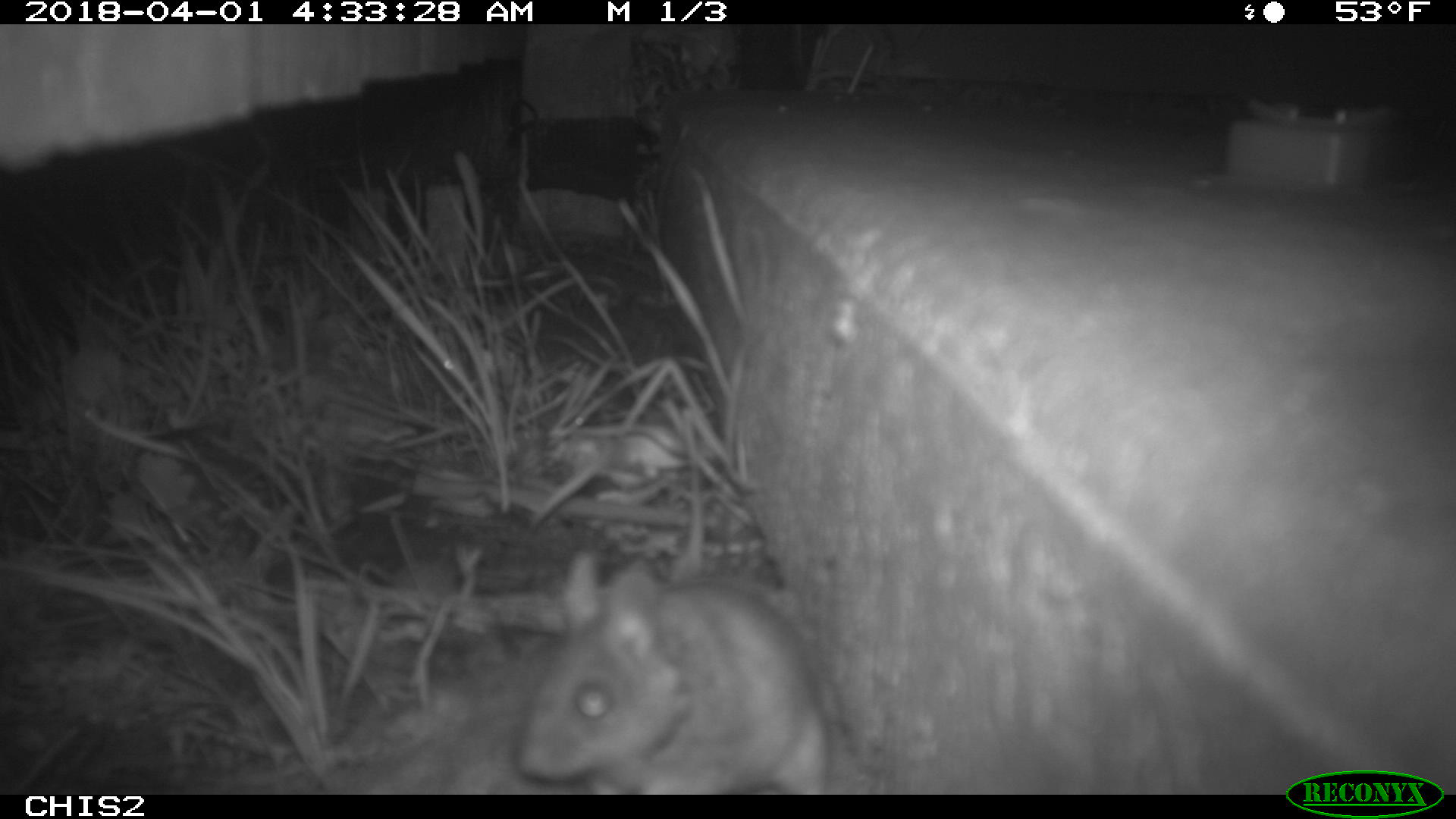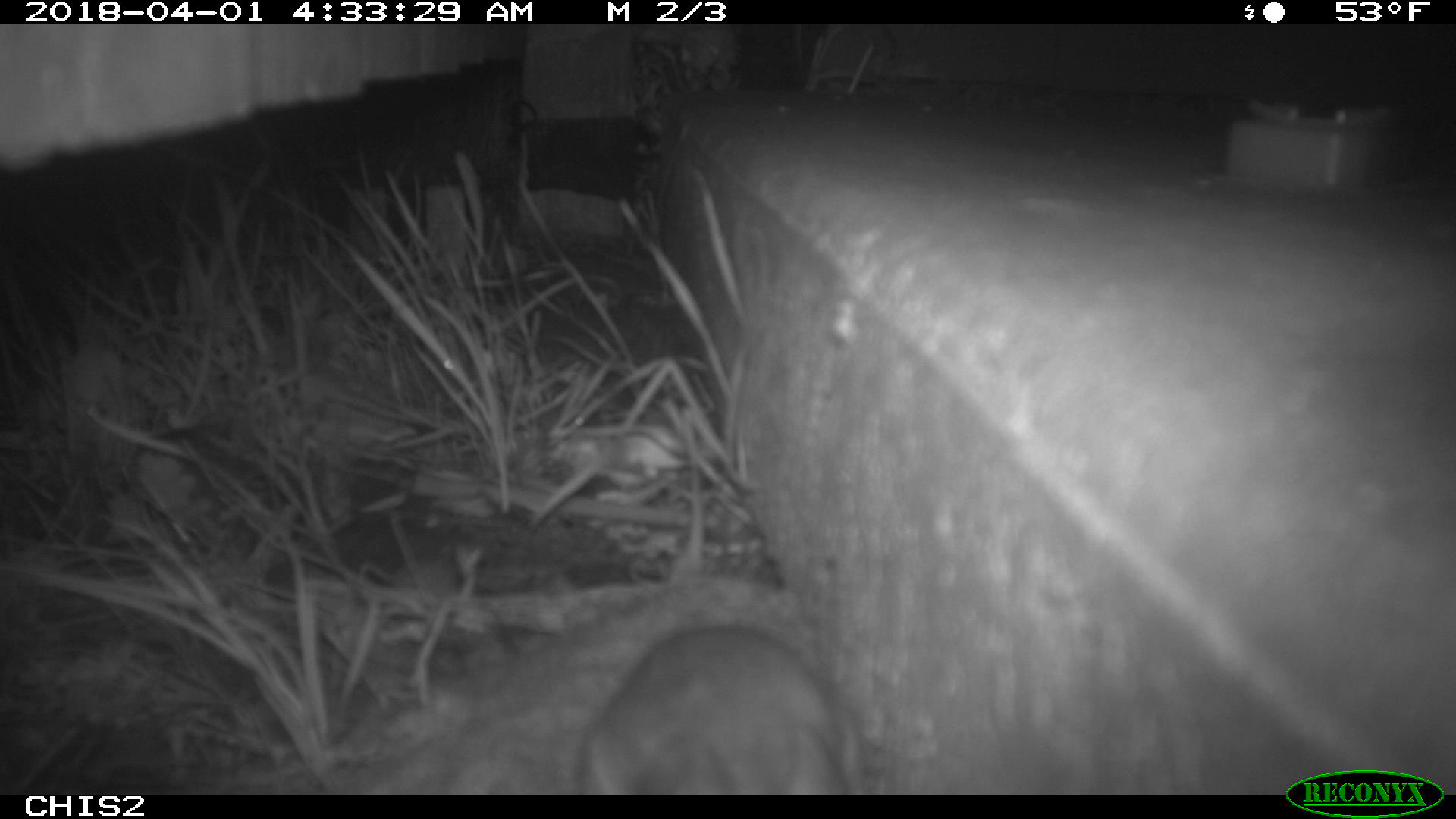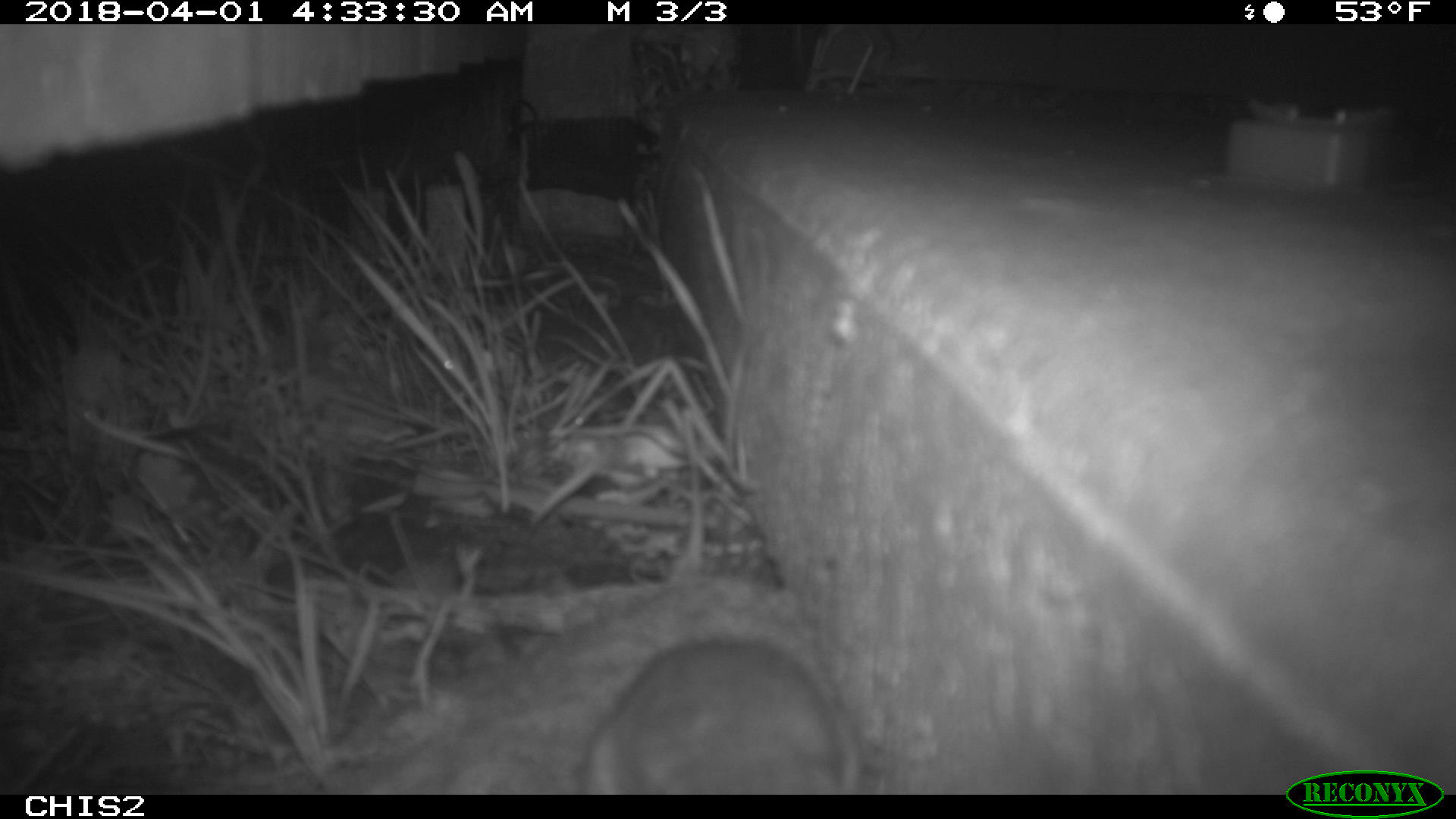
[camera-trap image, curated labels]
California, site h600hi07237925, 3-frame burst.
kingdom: Animalia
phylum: Chordata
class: Mammalia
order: Rodentia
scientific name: Rodentia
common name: rodent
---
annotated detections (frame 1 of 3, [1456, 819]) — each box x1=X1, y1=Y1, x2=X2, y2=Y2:
rodent: x1=516, y1=552, x2=826, y2=794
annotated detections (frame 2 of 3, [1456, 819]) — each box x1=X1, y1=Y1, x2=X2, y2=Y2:
rodent: x1=580, y1=628, x2=864, y2=795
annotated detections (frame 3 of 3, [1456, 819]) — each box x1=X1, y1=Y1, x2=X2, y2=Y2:
rodent: x1=577, y1=636, x2=862, y2=795